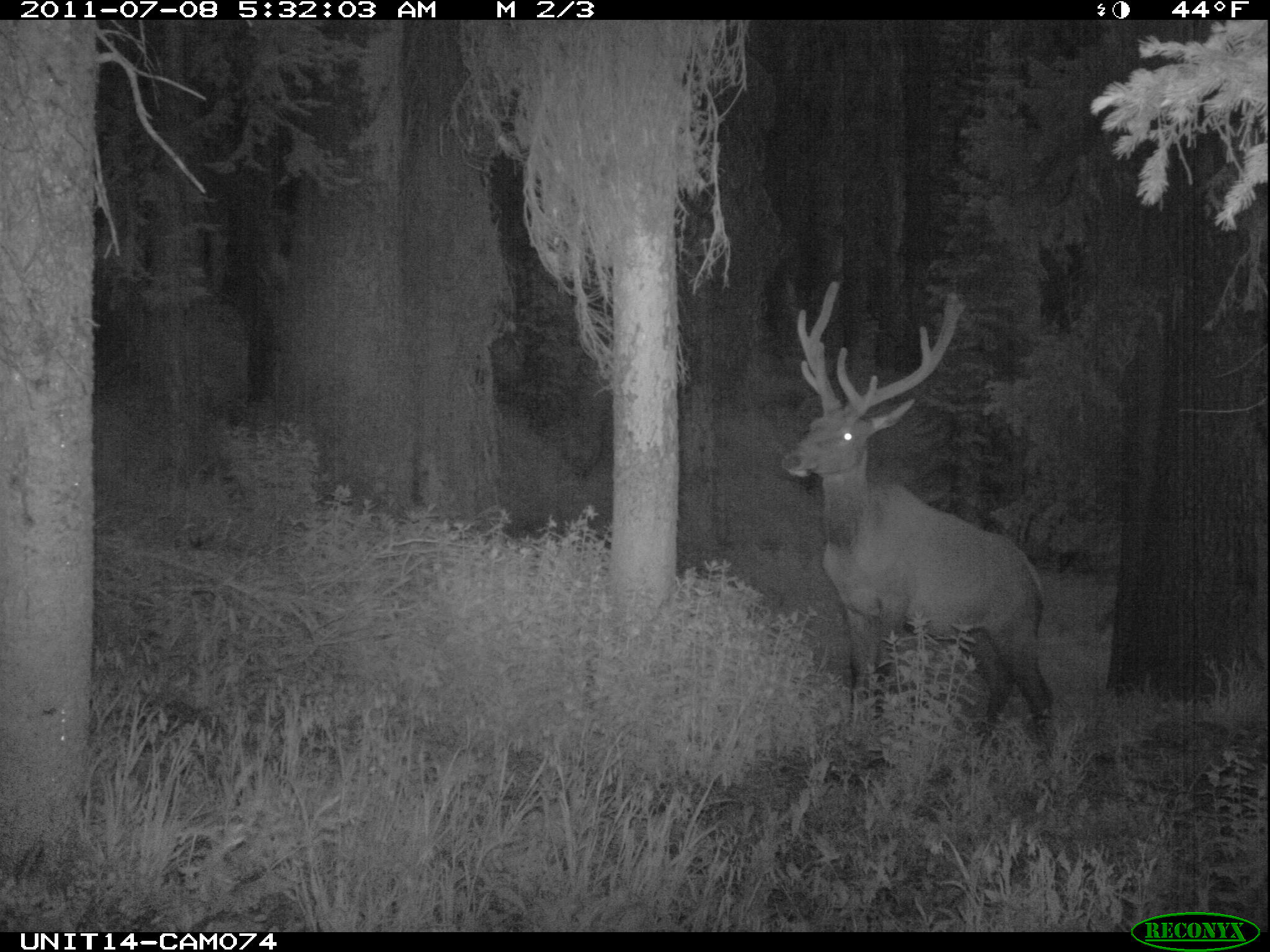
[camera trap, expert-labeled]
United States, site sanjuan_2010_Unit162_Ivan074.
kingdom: Animalia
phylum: Chordata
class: Mammalia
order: Artiodactyla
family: Cervidae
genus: Cervus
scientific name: Cervus elaphus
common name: red deer